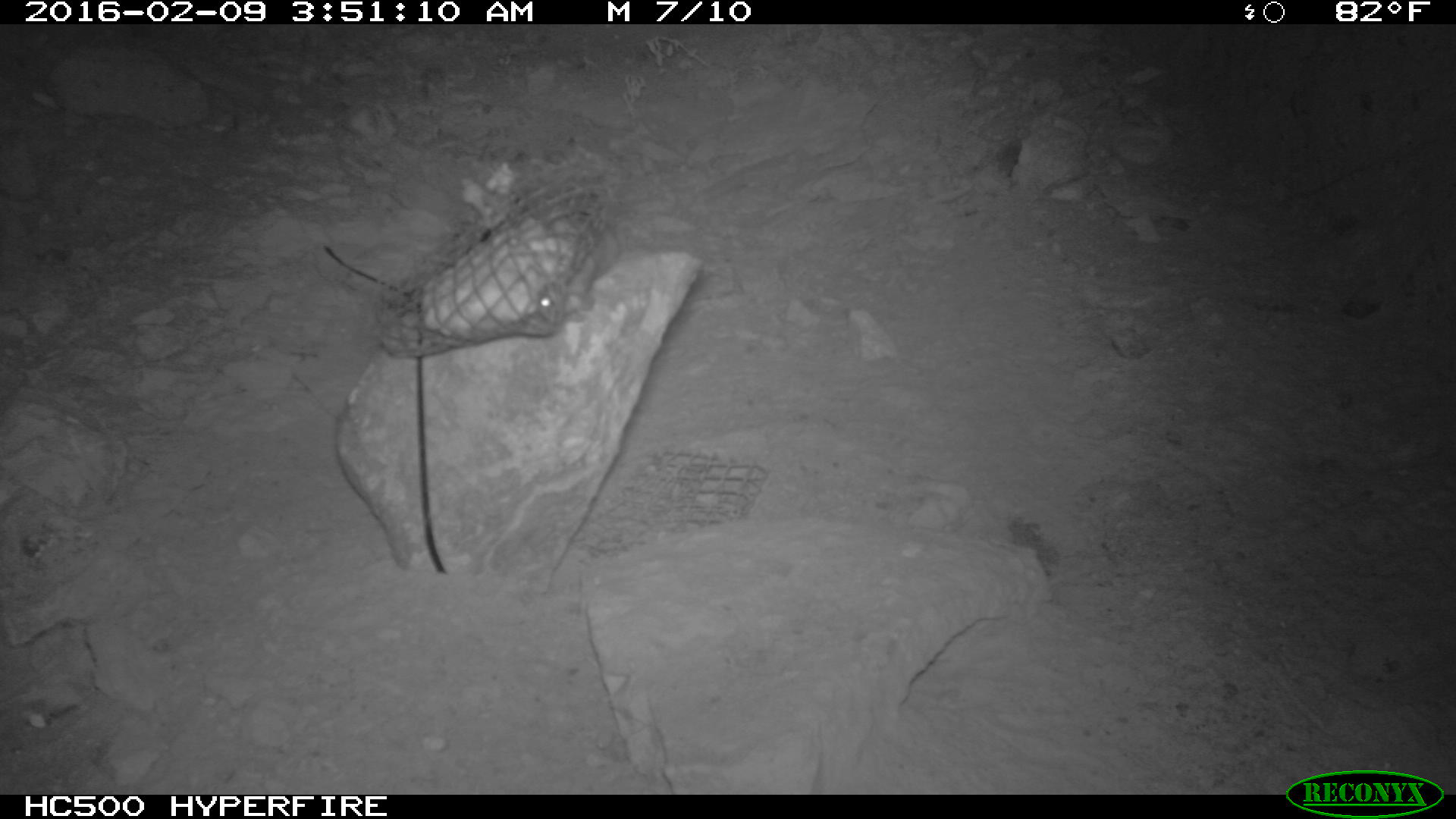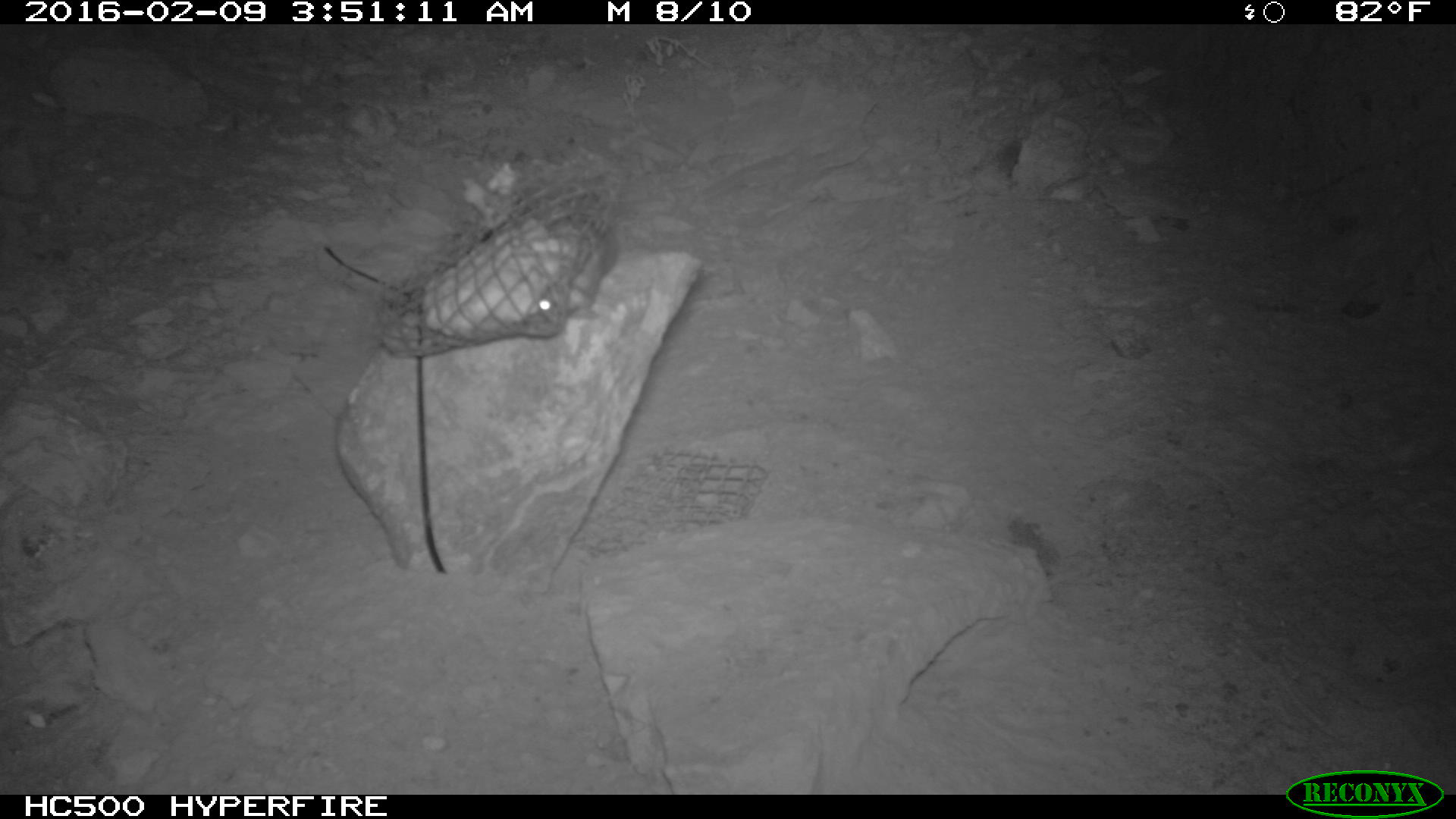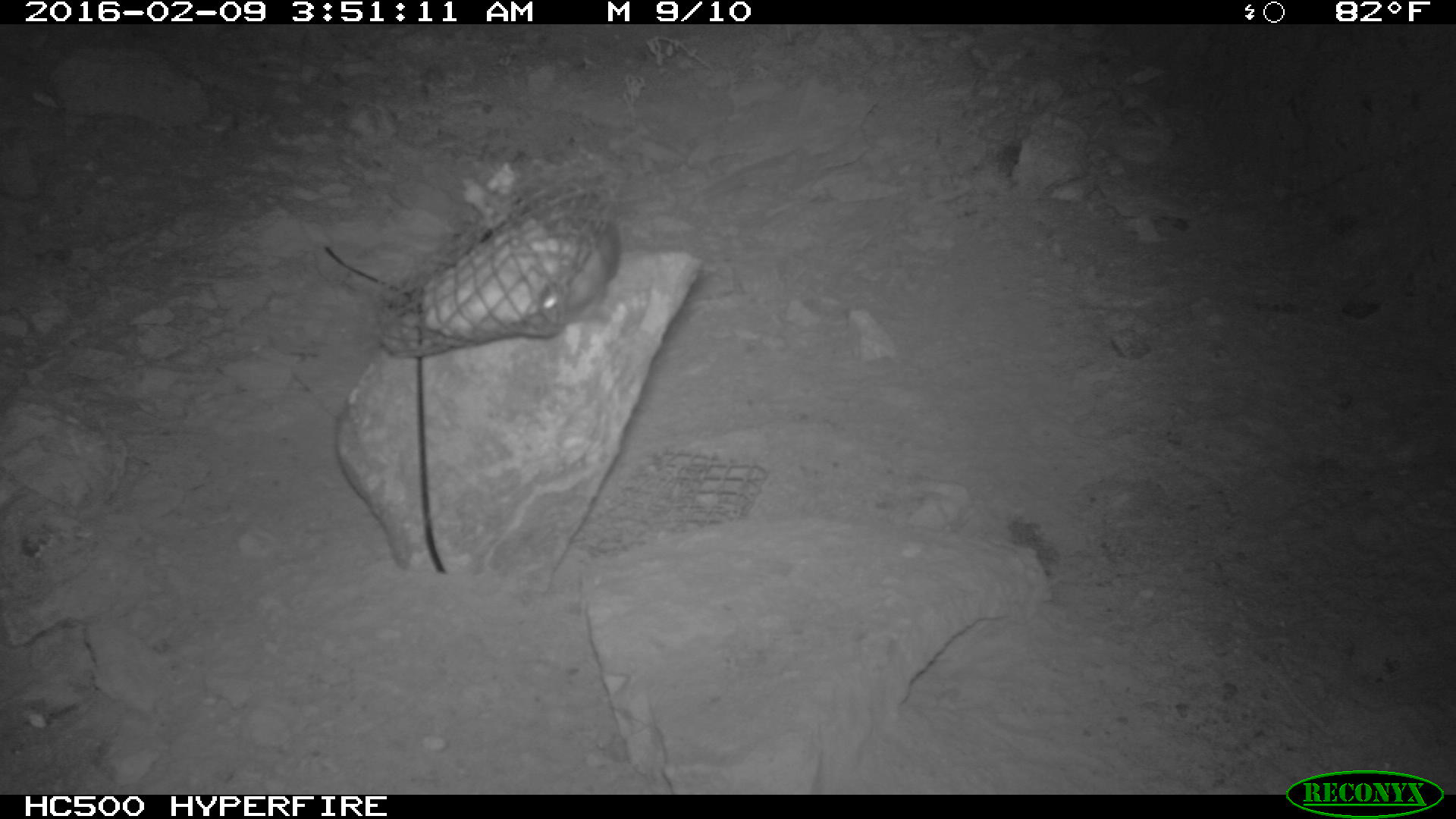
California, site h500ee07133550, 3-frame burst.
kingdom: Animalia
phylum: Chordata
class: Mammalia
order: Rodentia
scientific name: Rodentia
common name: rodent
Rodent (Rodentia).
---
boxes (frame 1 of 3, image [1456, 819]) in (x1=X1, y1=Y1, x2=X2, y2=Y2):
rodent: (x1=535, y1=290, x2=555, y2=320)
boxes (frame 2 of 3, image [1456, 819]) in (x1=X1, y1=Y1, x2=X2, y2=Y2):
rodent: (x1=531, y1=177, x2=617, y2=321)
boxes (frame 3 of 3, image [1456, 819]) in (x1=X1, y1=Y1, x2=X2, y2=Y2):
rodent: (x1=522, y1=218, x2=620, y2=340)